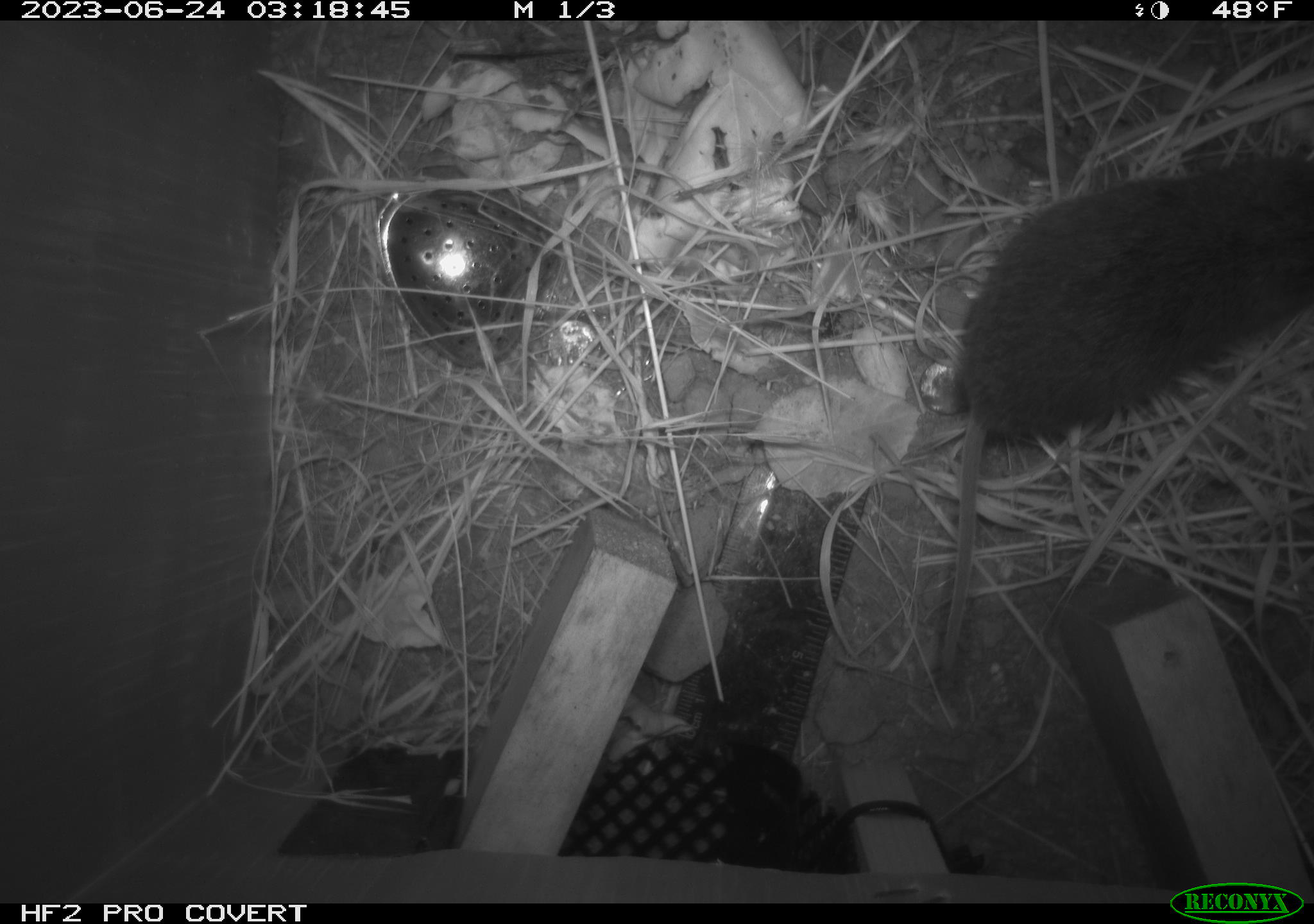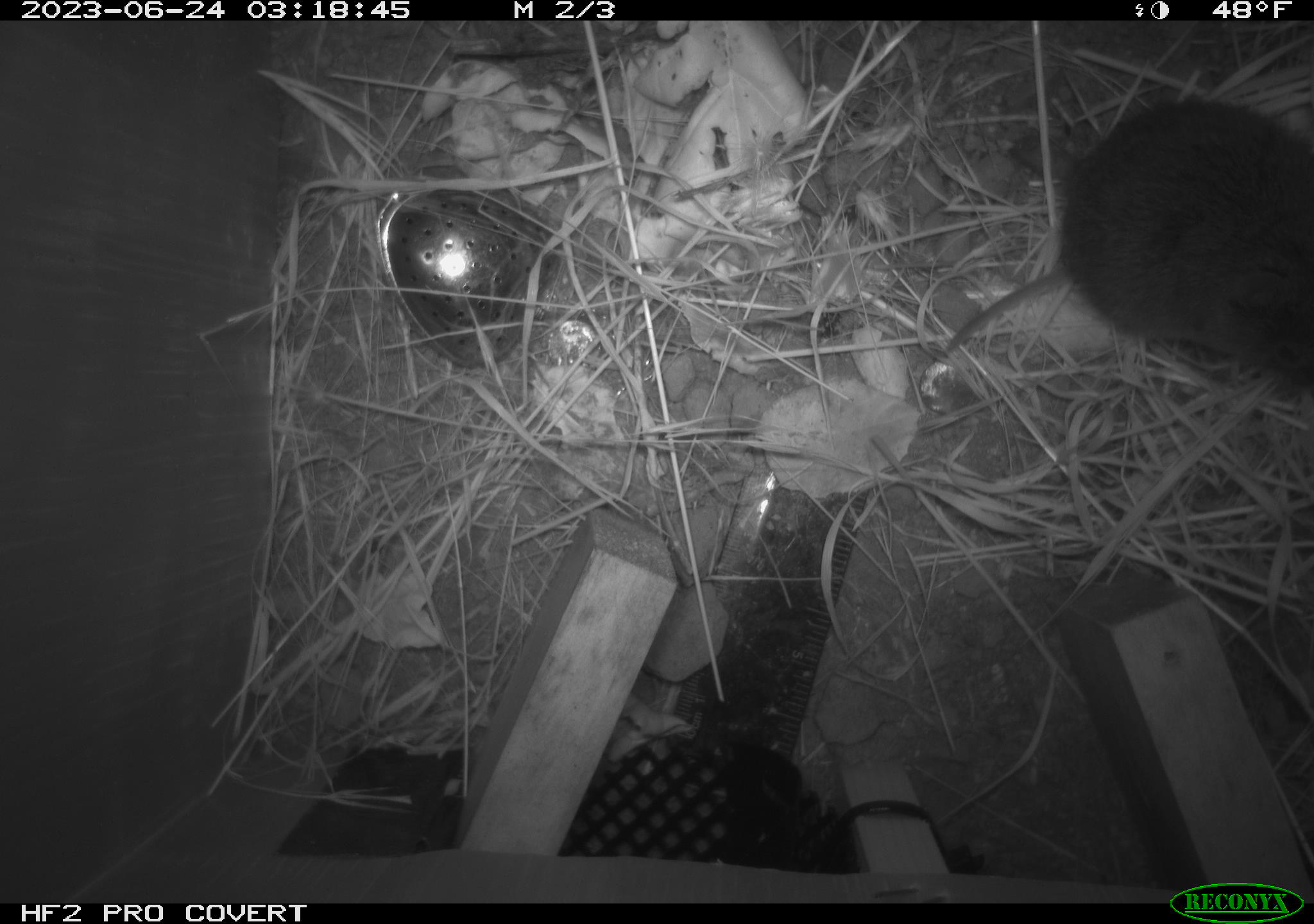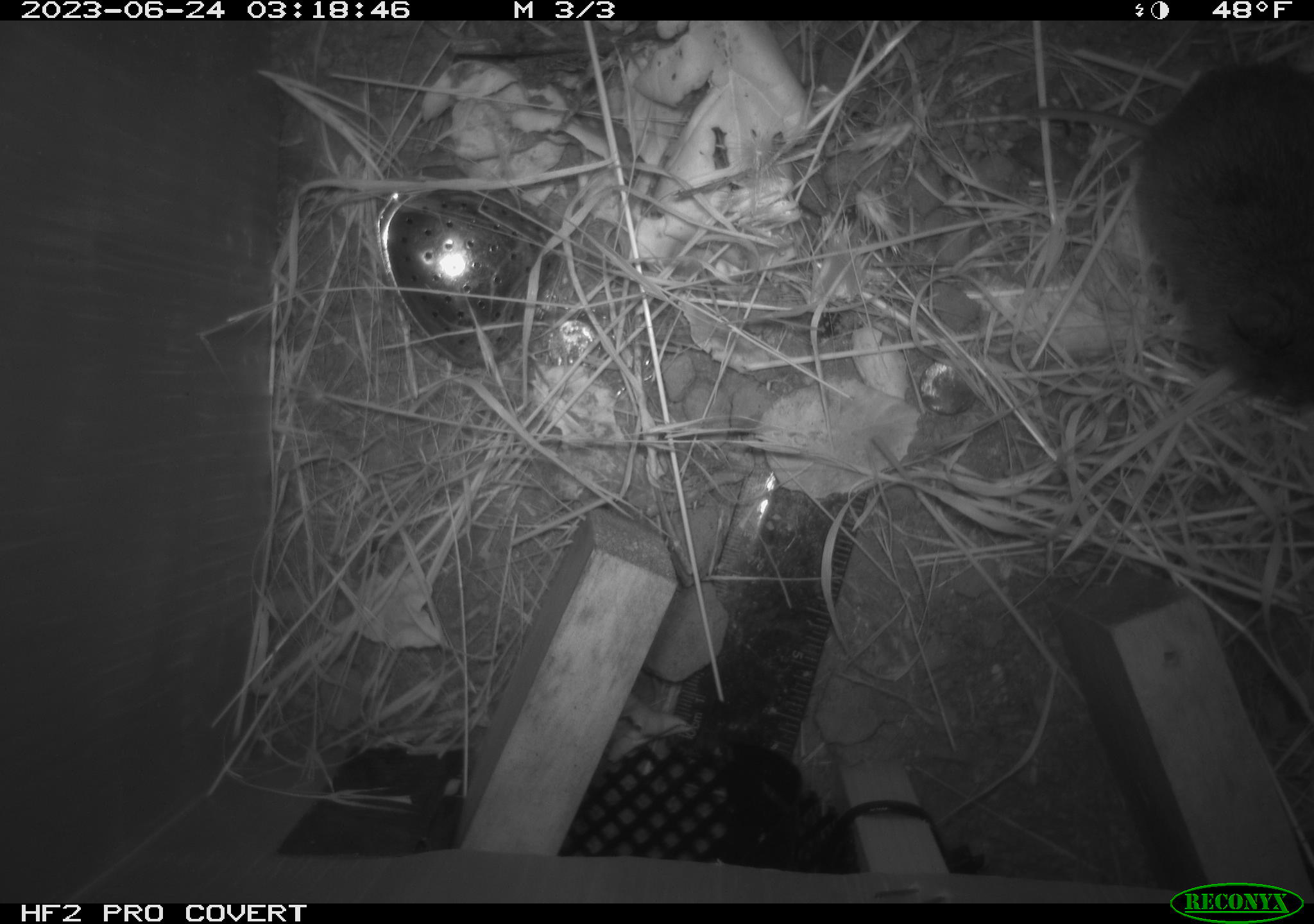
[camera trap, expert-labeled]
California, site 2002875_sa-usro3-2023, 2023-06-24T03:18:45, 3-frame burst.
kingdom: Animalia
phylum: Chordata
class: Mammalia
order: Rodentia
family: Cricetidae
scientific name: Arvicolinae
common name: voles, lemmings, and muskrats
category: arvicolinae subfamily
Arvicolinae subfamily (voles, lemmings, and muskrats) (Arvicolinae).